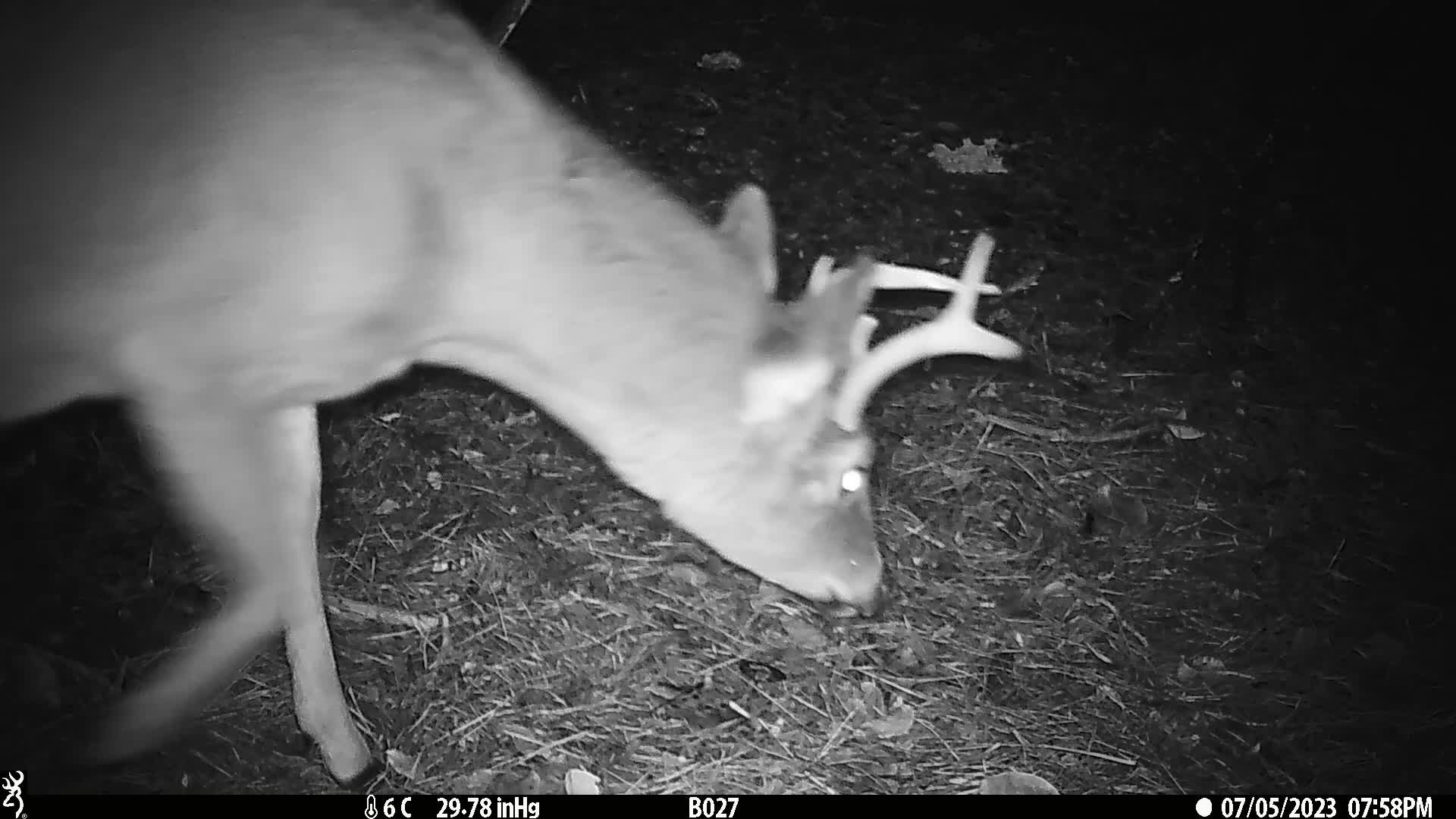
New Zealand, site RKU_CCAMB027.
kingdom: Animalia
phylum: Chordata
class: Mammalia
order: Artiodactyla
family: Cervidae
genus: Odocoileus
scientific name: Odocoileus virginianus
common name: white-tailed deer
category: white tailed deer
White tailed deer (white-tailed deer) (Odocoileus virginianus).